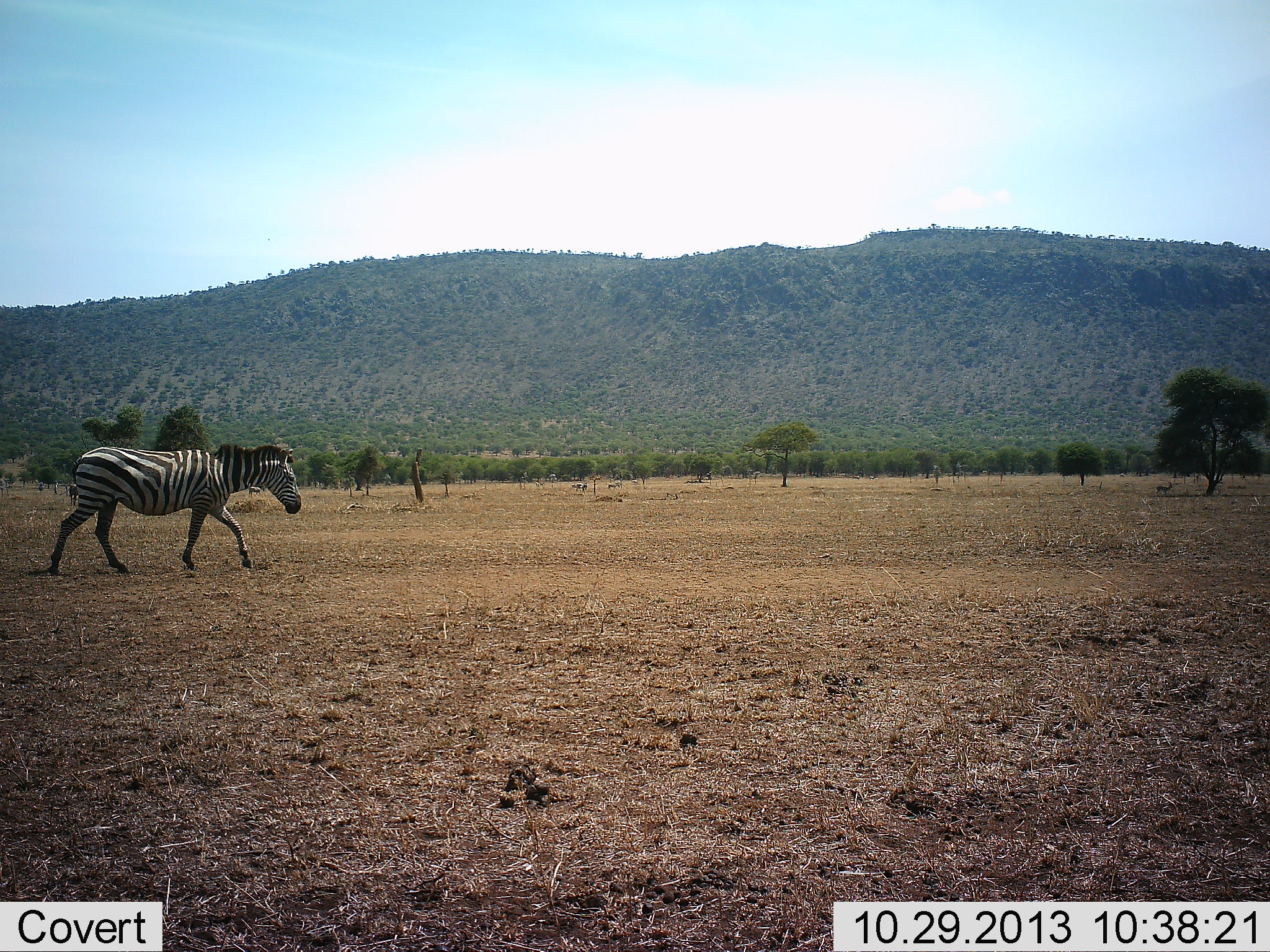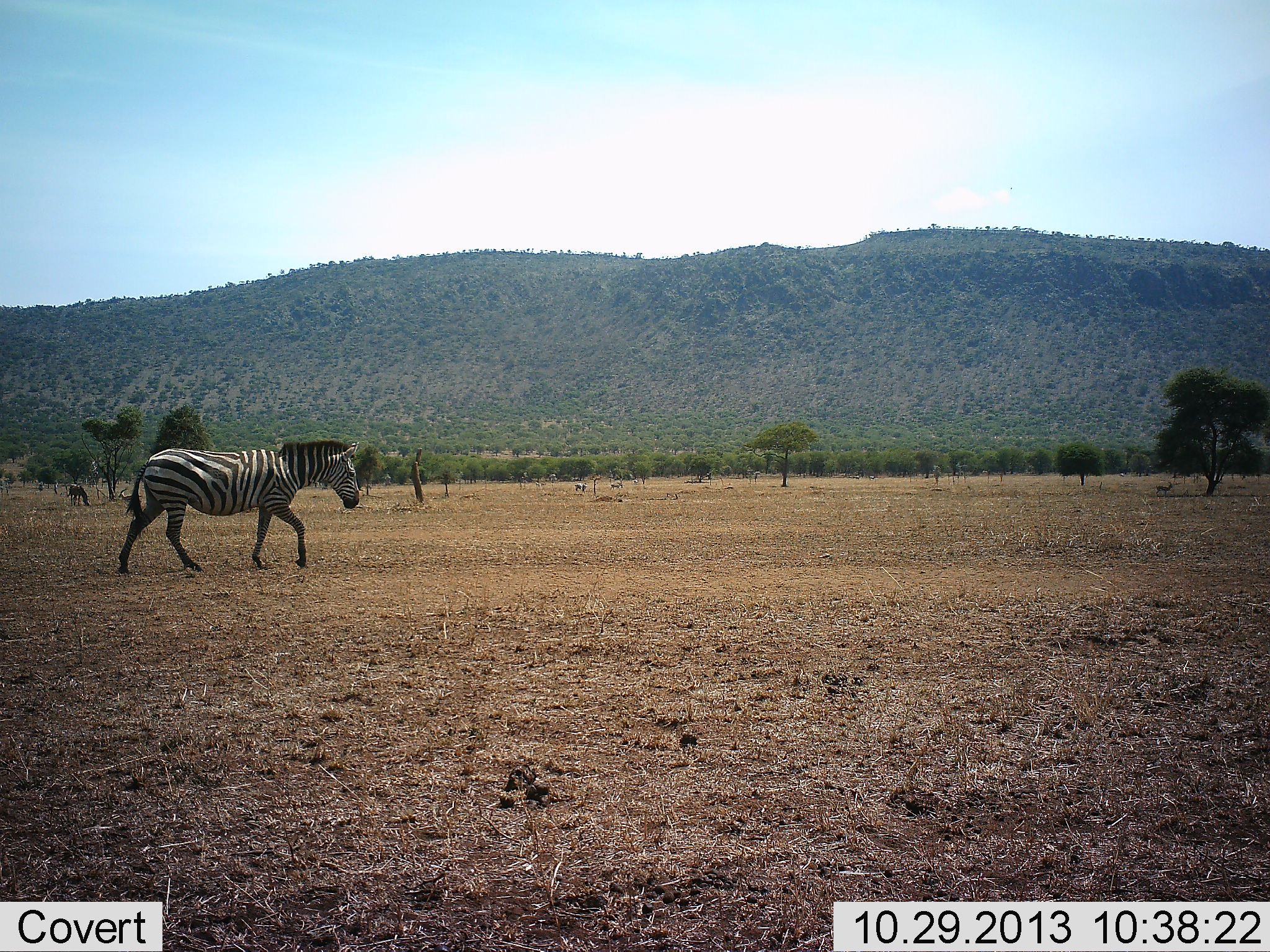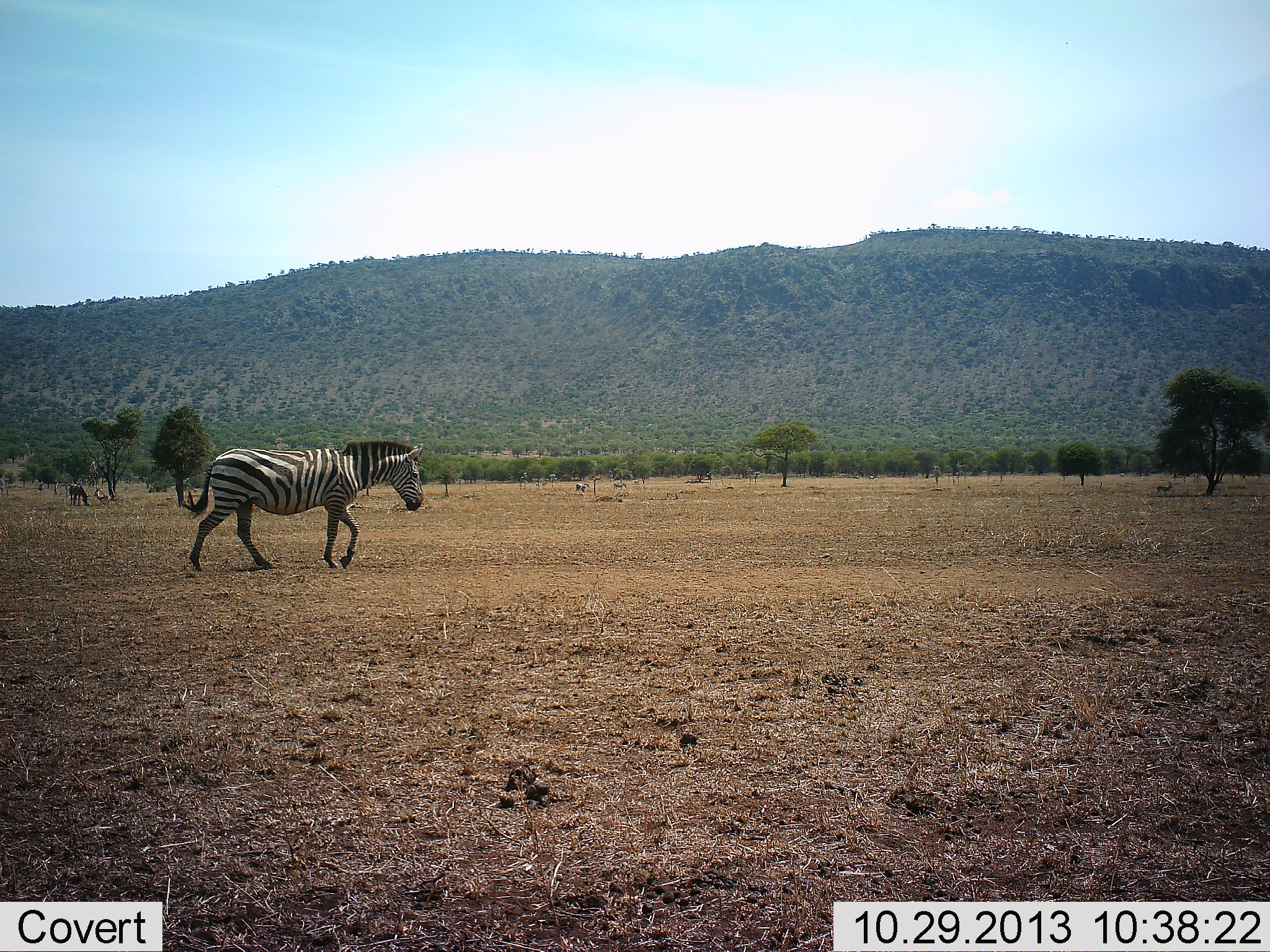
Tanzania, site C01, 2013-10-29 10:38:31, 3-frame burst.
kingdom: Animalia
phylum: Chordata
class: Mammalia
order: Perissodactyla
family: Equidae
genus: Equus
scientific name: Equus quagga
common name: plains zebra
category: zebra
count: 3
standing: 25%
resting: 8%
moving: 92%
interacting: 0%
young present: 0%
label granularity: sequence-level